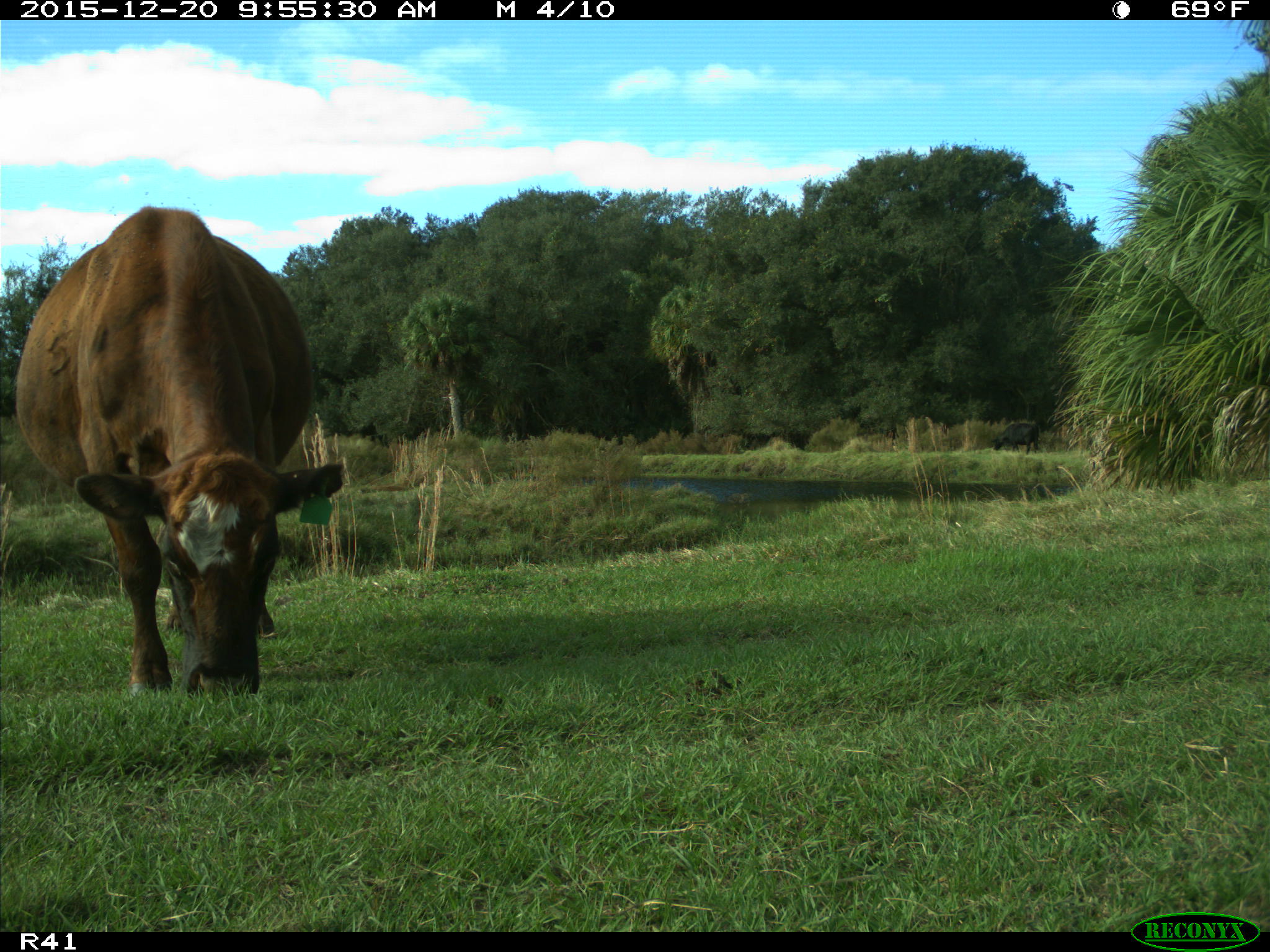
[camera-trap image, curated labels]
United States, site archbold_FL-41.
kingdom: Animalia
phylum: Chordata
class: Mammalia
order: Artiodactyla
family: Bovidae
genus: Bos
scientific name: Bos taurus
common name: domestic cow